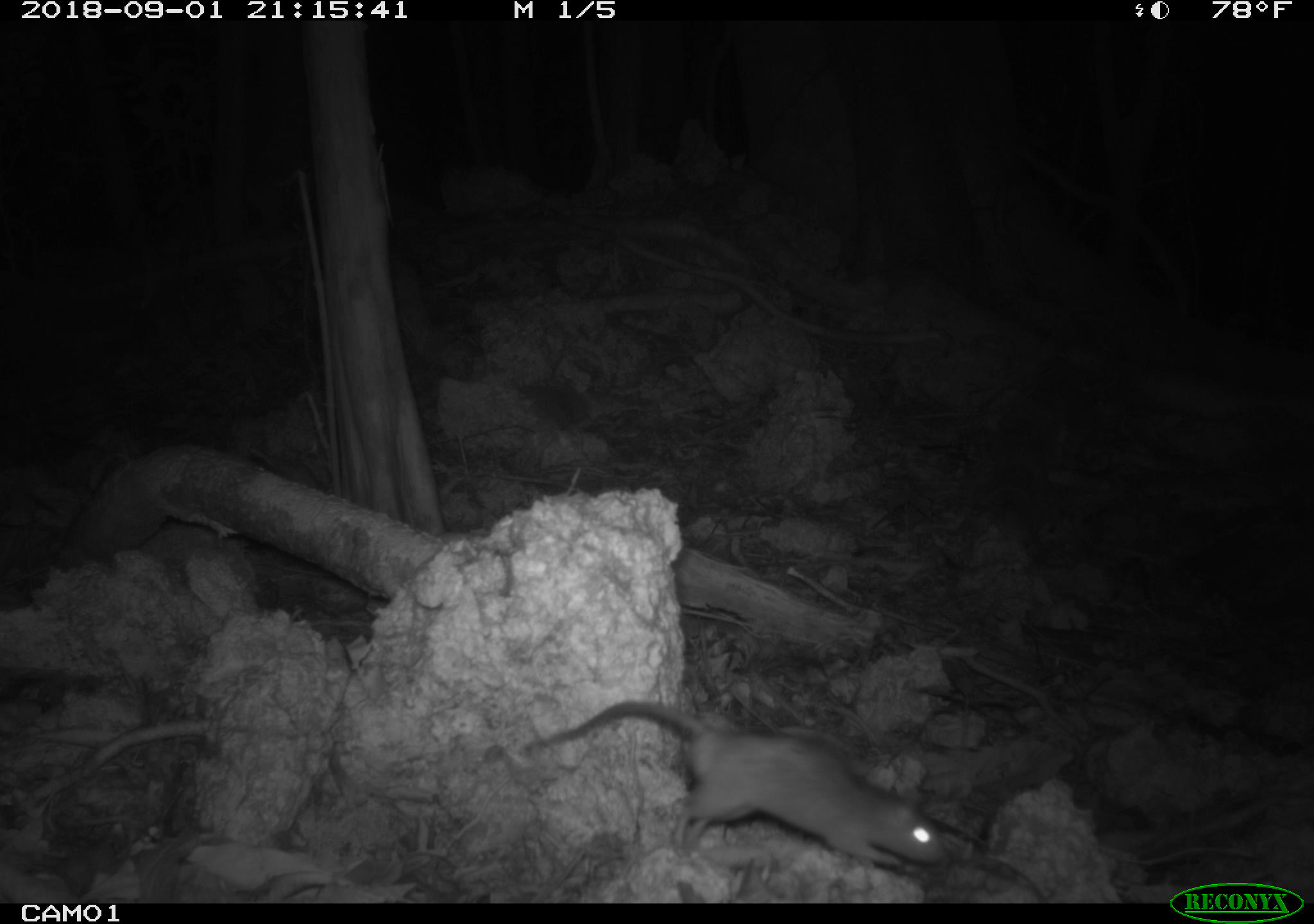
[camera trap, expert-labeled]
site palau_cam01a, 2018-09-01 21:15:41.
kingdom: Animalia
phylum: Chordata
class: Mammalia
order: Rodentia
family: Muridae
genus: Rattus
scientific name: Rattus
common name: rat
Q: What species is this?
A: Rat (Rattus).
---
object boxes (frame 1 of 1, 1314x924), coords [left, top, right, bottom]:
rat: [522, 697, 942, 878]